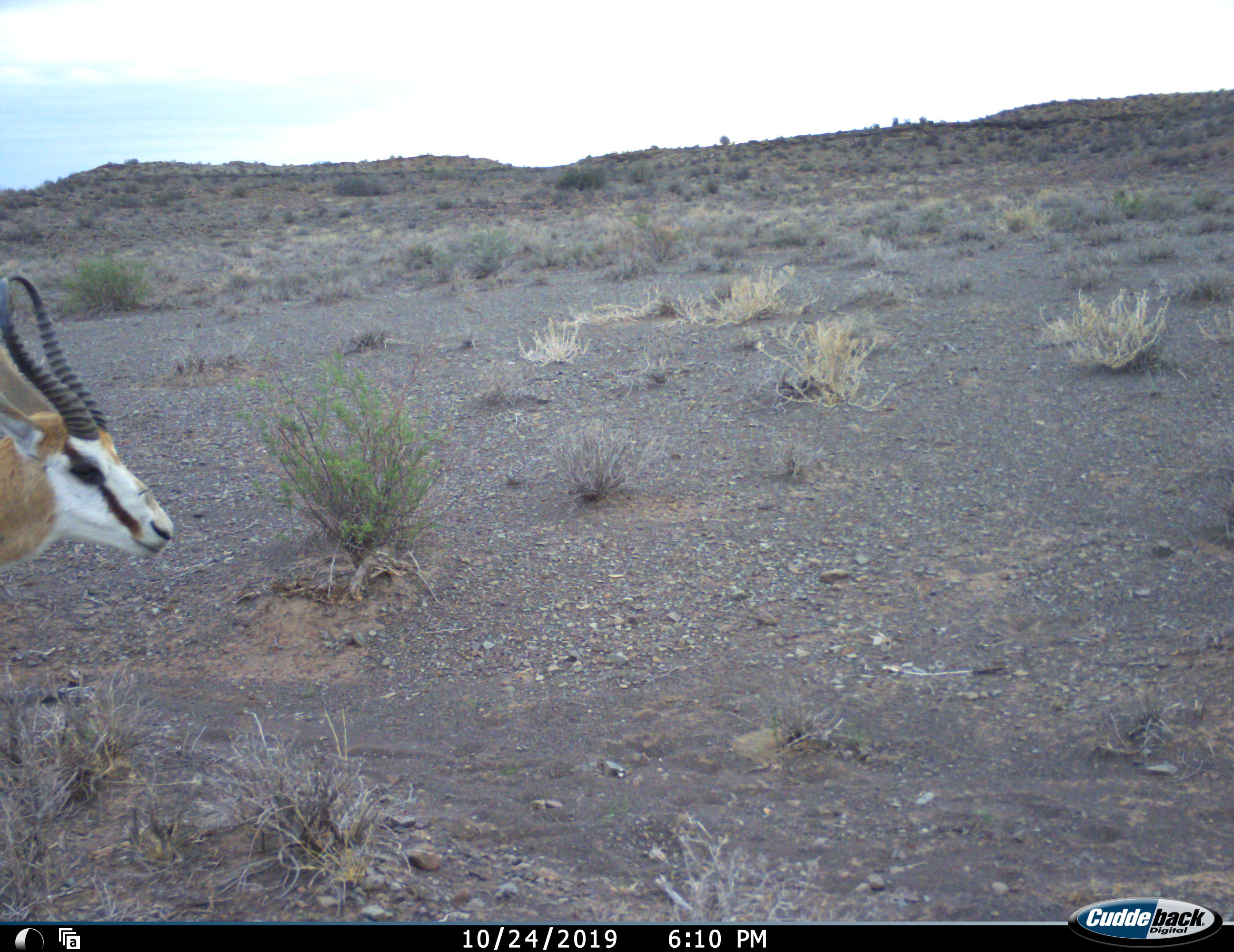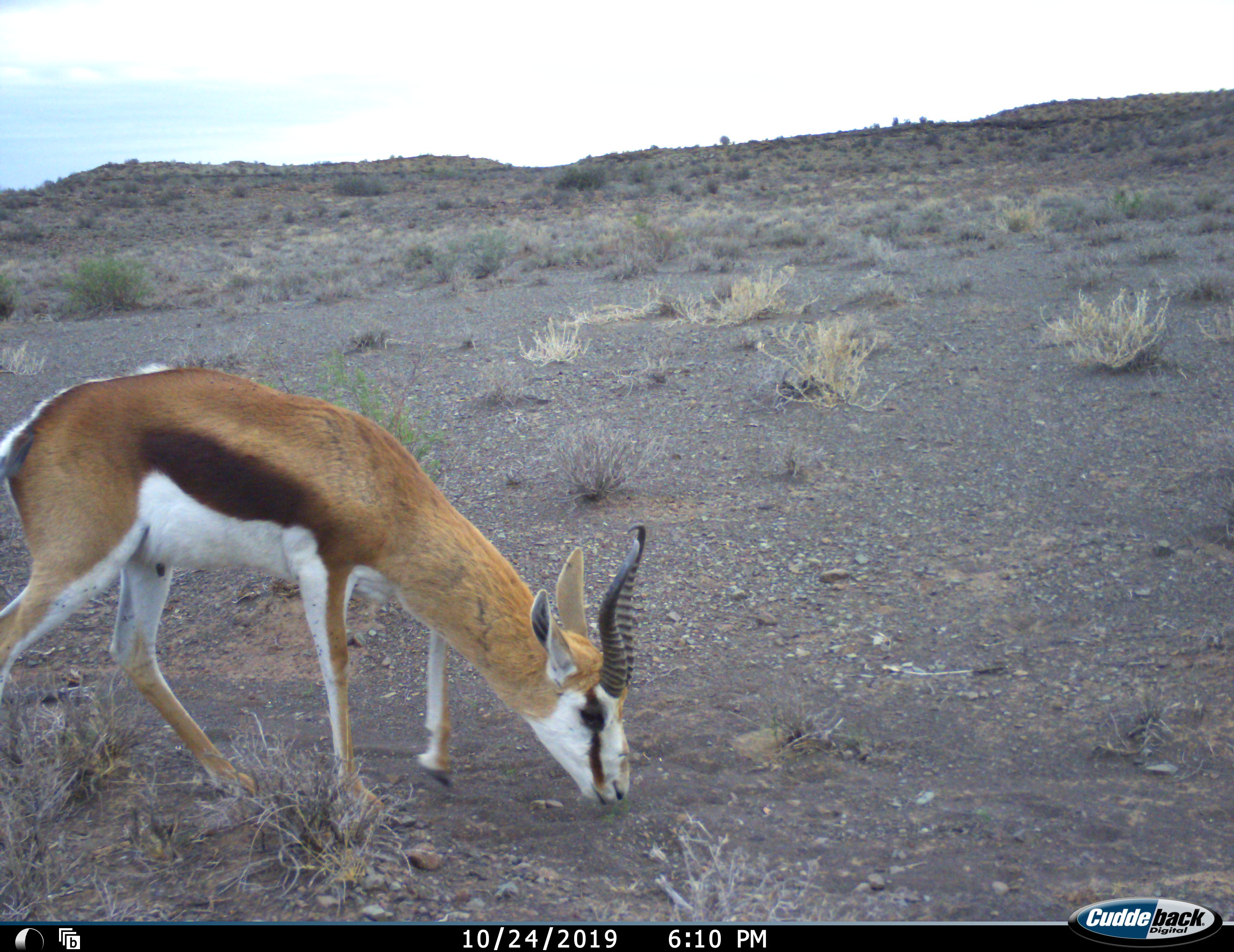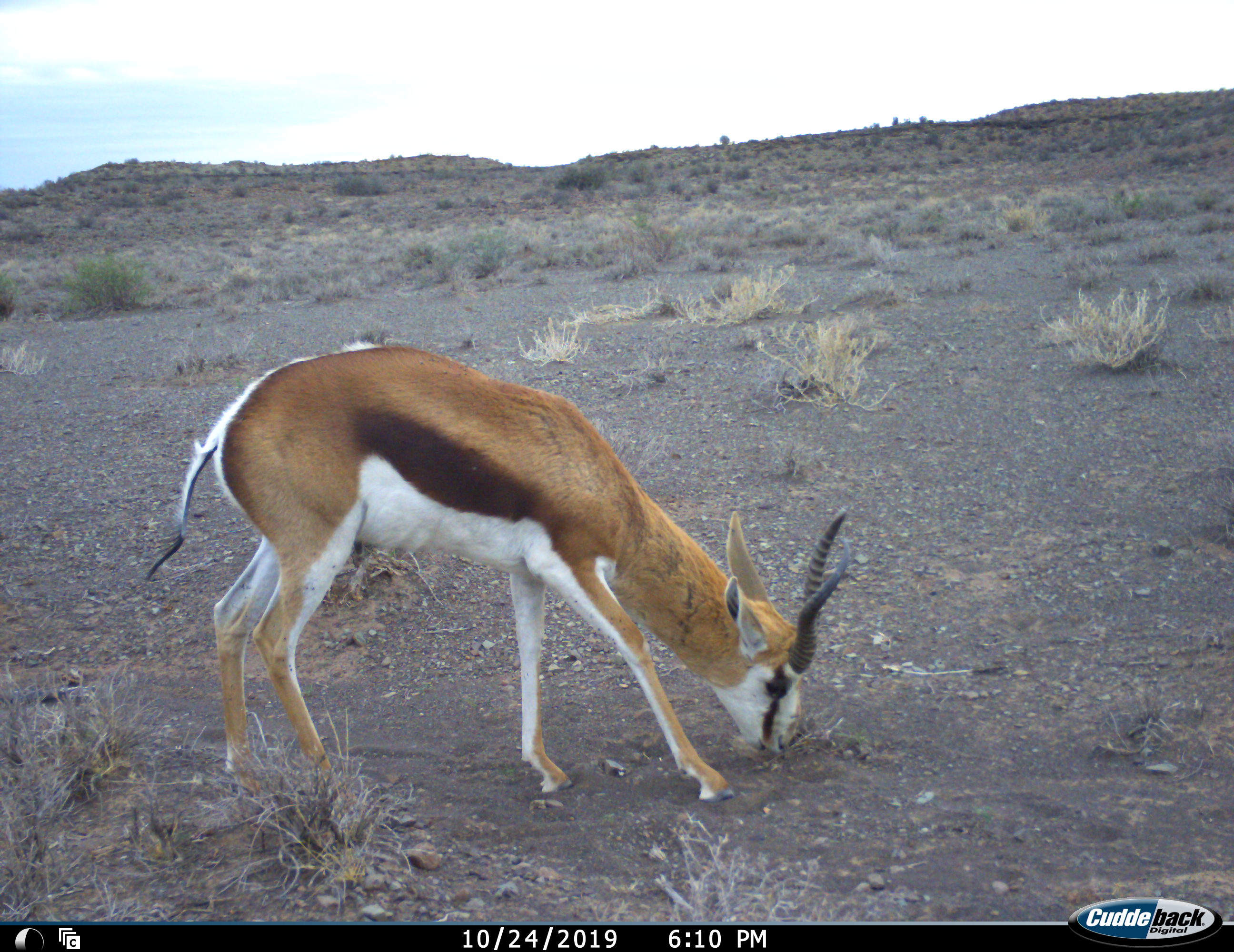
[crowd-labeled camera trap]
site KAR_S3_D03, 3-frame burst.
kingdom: Animalia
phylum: Chordata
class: Mammalia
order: Artiodactyla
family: Bovidae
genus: Antidorcas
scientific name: Antidorcas marsupialis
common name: springbok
Springbok (Antidorcas marsupialis), count 1. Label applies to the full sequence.